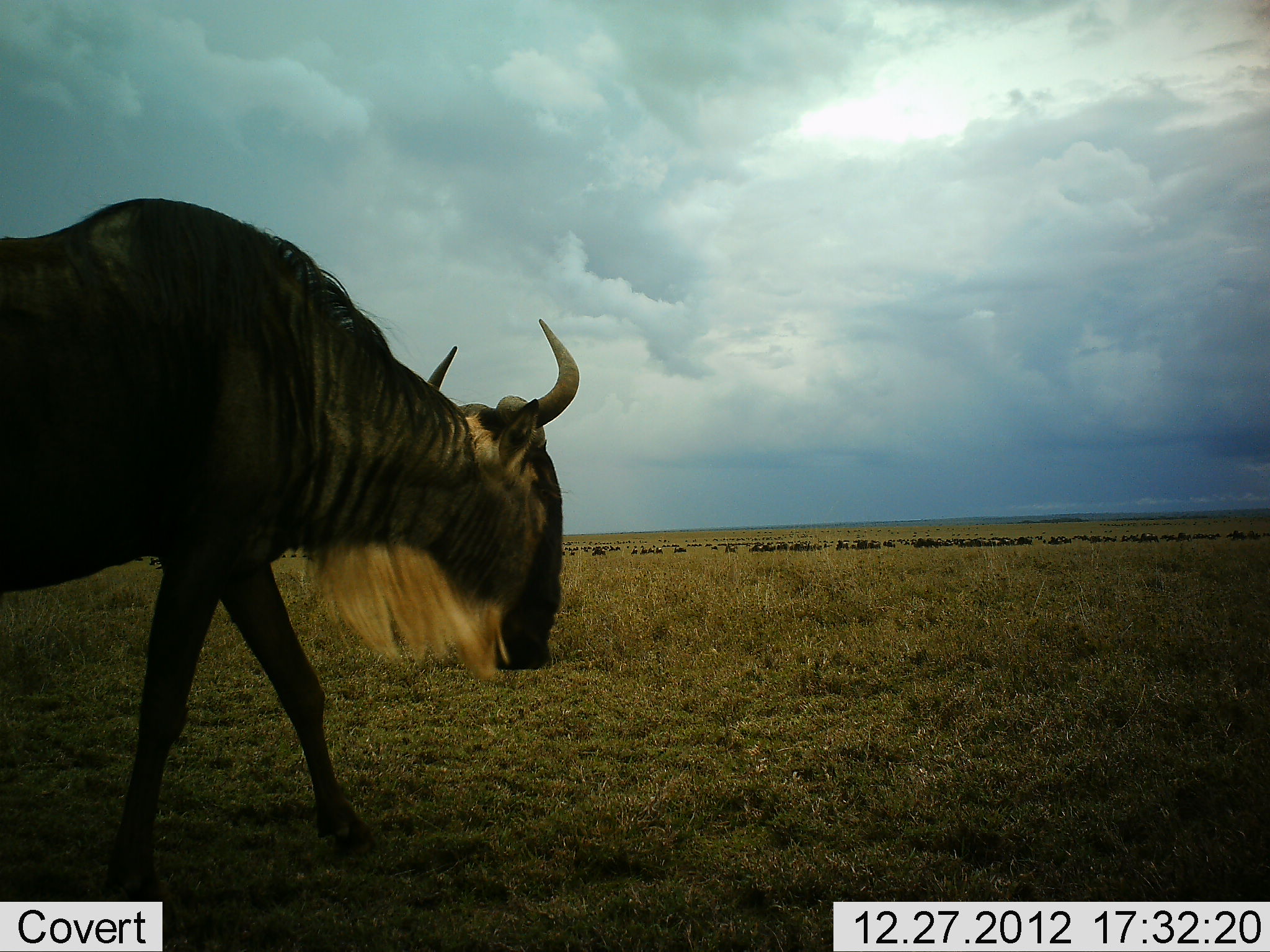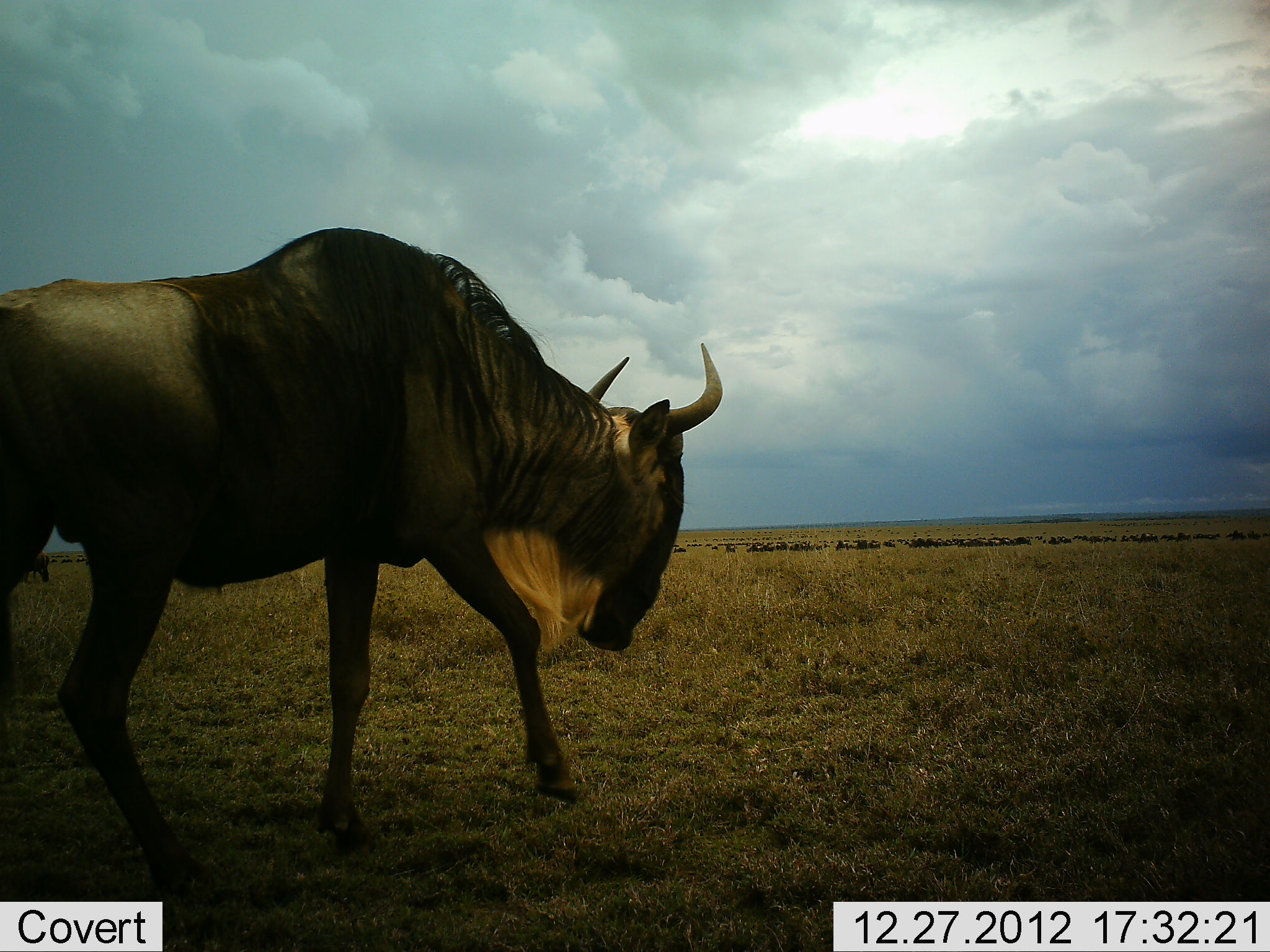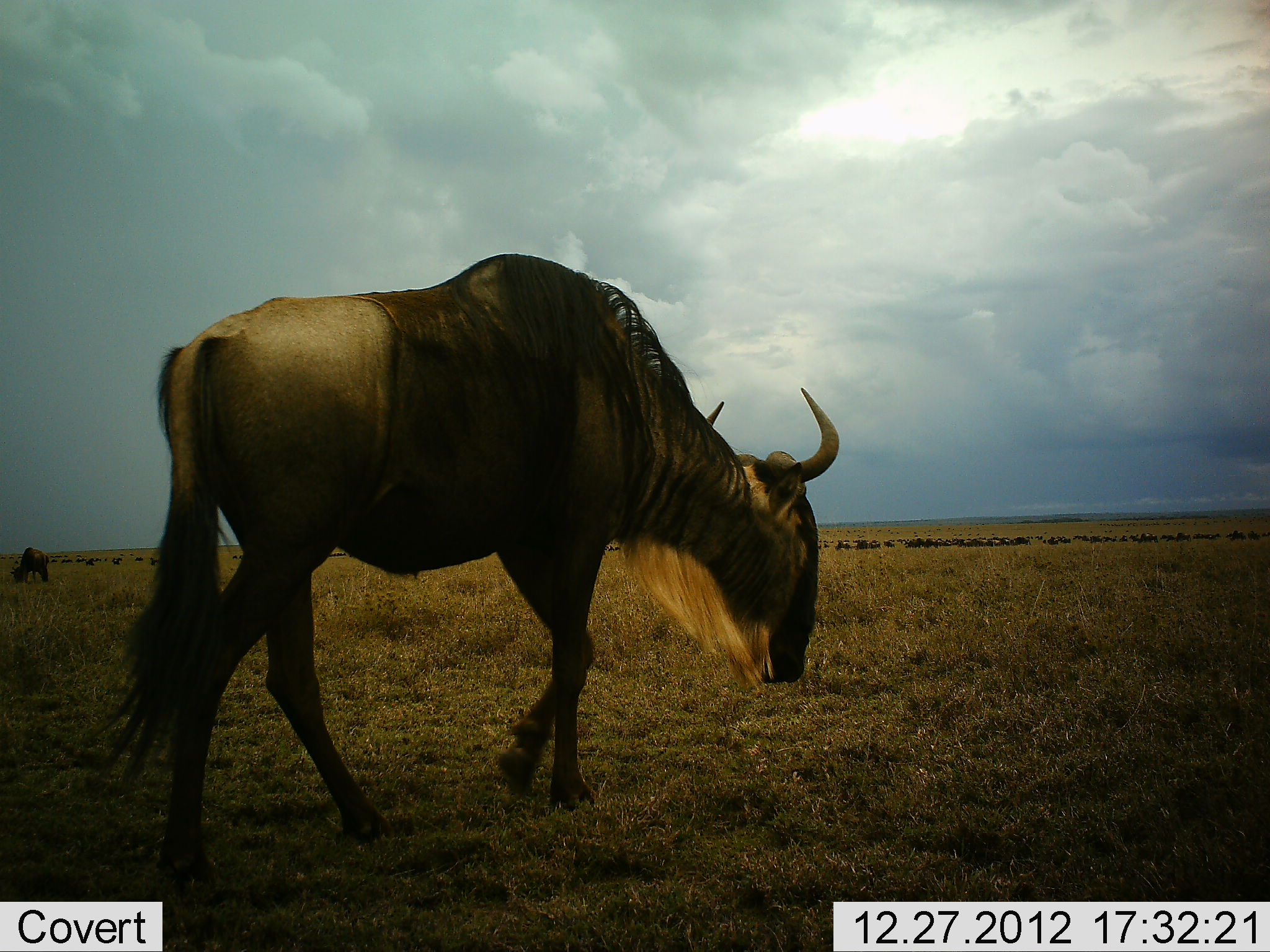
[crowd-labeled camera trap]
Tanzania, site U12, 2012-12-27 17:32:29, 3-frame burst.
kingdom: Animalia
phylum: Chordata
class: Mammalia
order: Artiodactyla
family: Bovidae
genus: Connochaetes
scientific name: Connochaetes taurinus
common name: blue wildebeest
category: wildebeest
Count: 11-50.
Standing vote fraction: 50%.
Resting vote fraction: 0%.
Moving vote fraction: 100%.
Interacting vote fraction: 0%.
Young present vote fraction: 0%.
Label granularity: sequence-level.